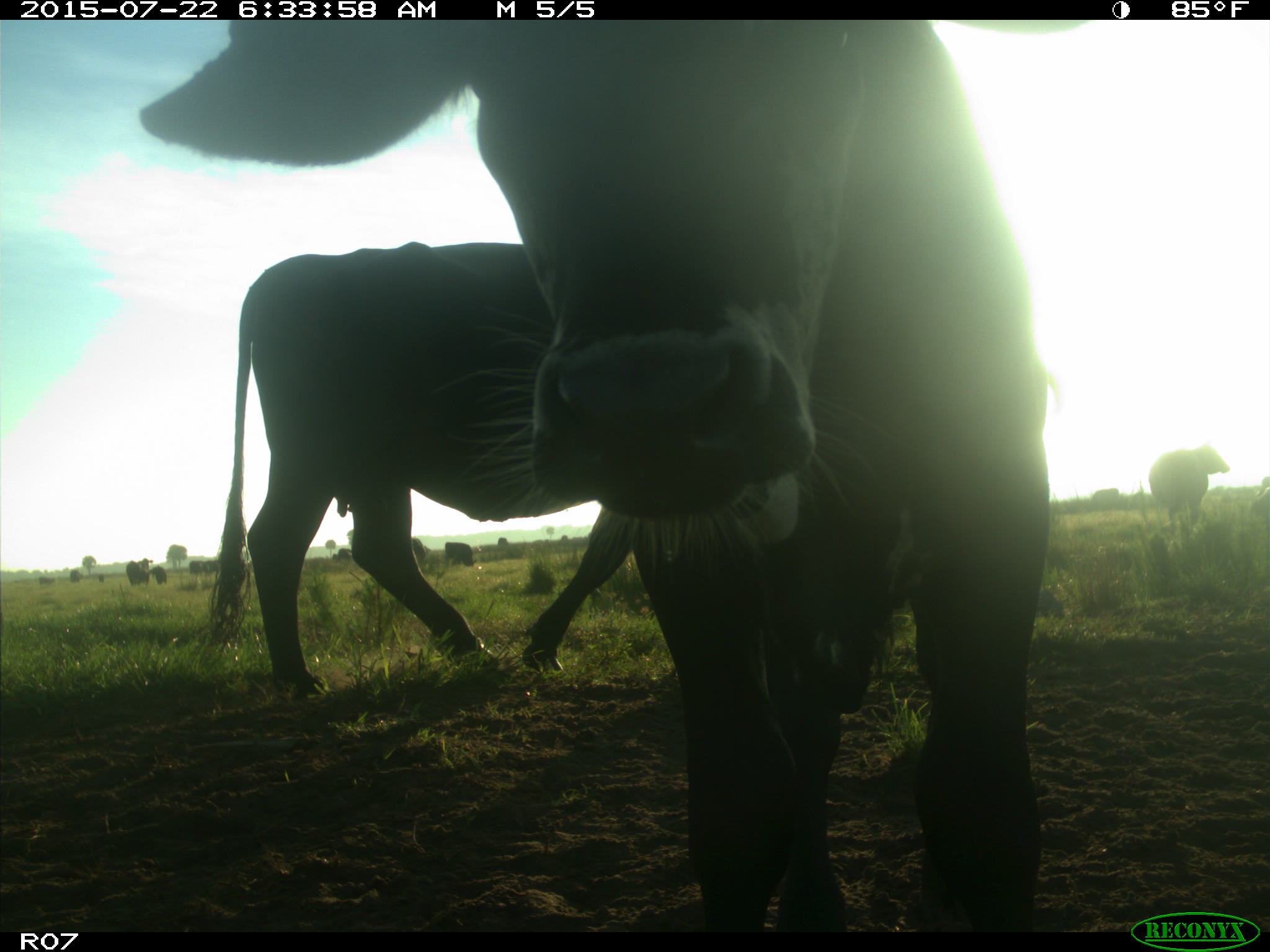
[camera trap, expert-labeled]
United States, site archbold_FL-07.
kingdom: Animalia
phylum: Chordata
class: Mammalia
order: Artiodactyla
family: Suidae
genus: Sus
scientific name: Sus scrofa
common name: wild boar